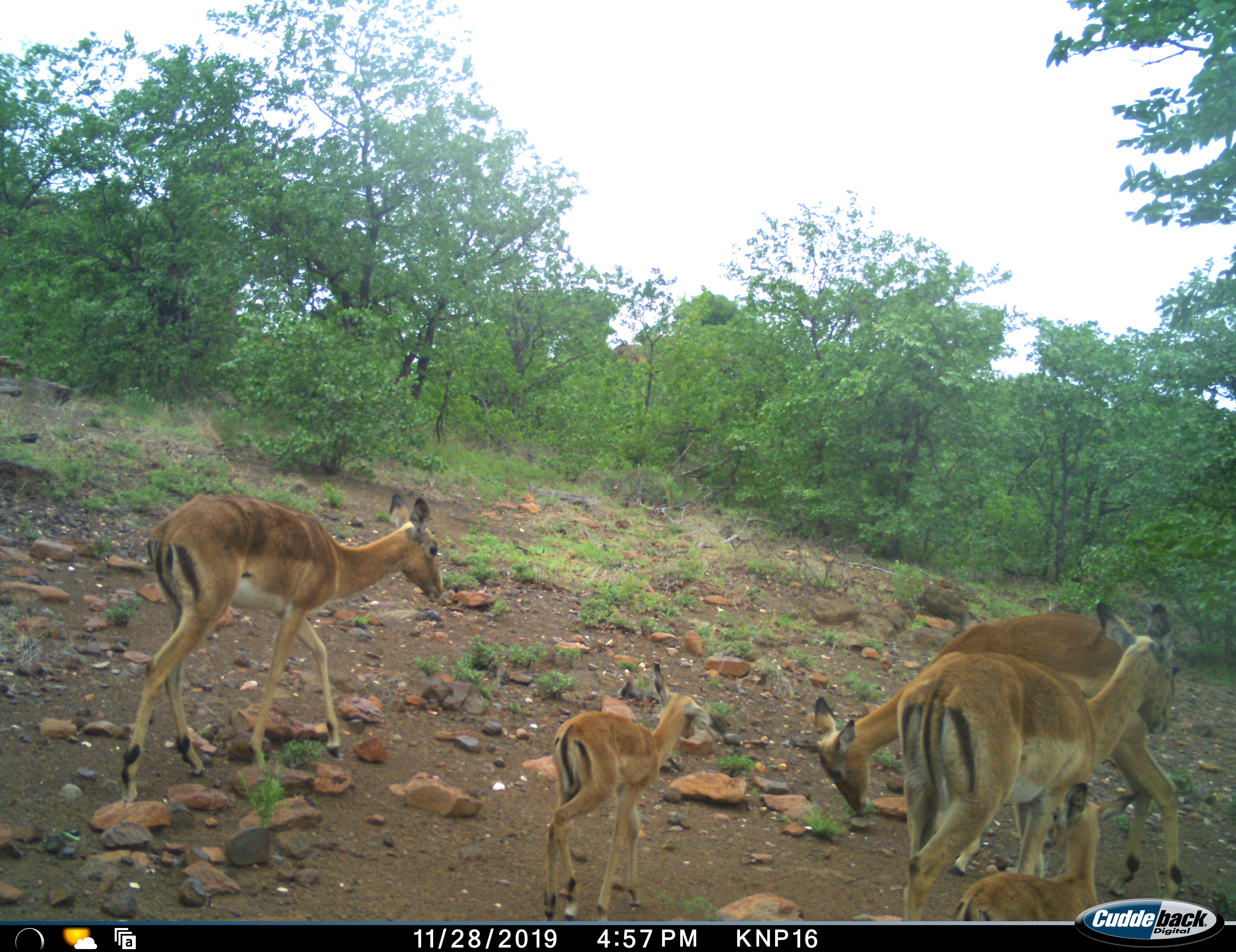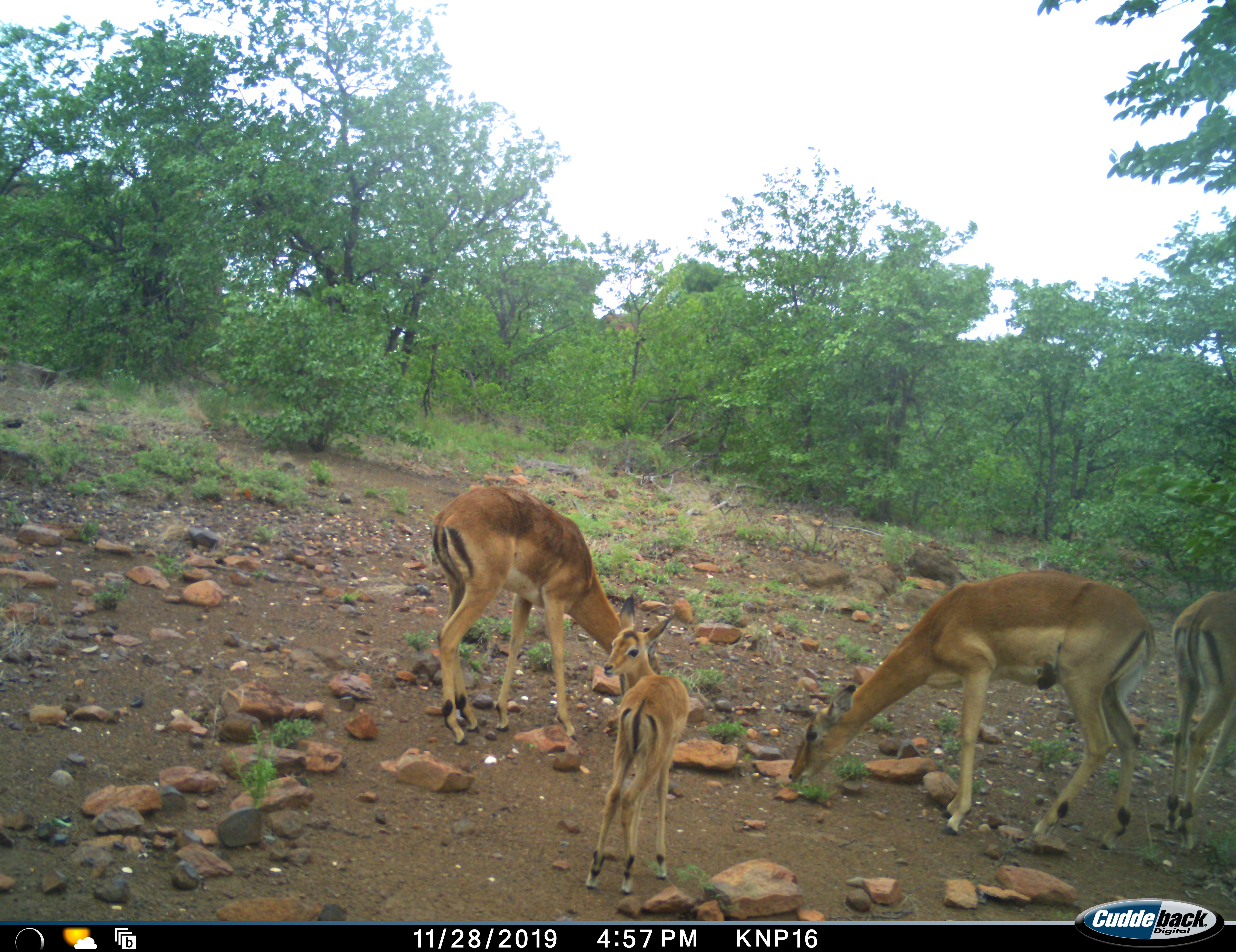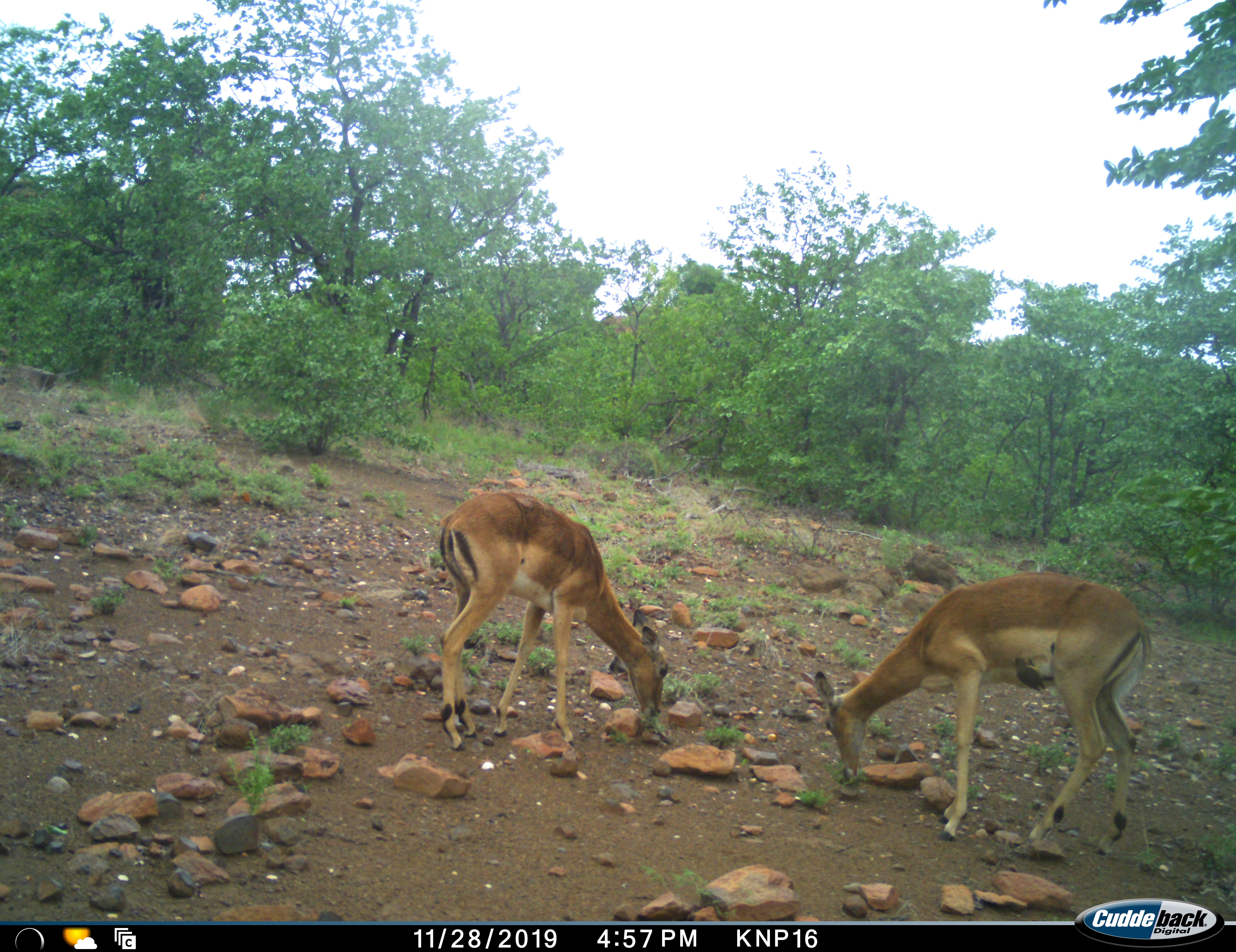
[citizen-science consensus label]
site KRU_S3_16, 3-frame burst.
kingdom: Animalia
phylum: Chordata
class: Mammalia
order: Artiodactyla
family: Bovidae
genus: Aepyceros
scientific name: Aepyceros melampus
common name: impala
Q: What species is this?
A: Impala (Aepyceros melampus).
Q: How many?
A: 5.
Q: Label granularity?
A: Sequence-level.